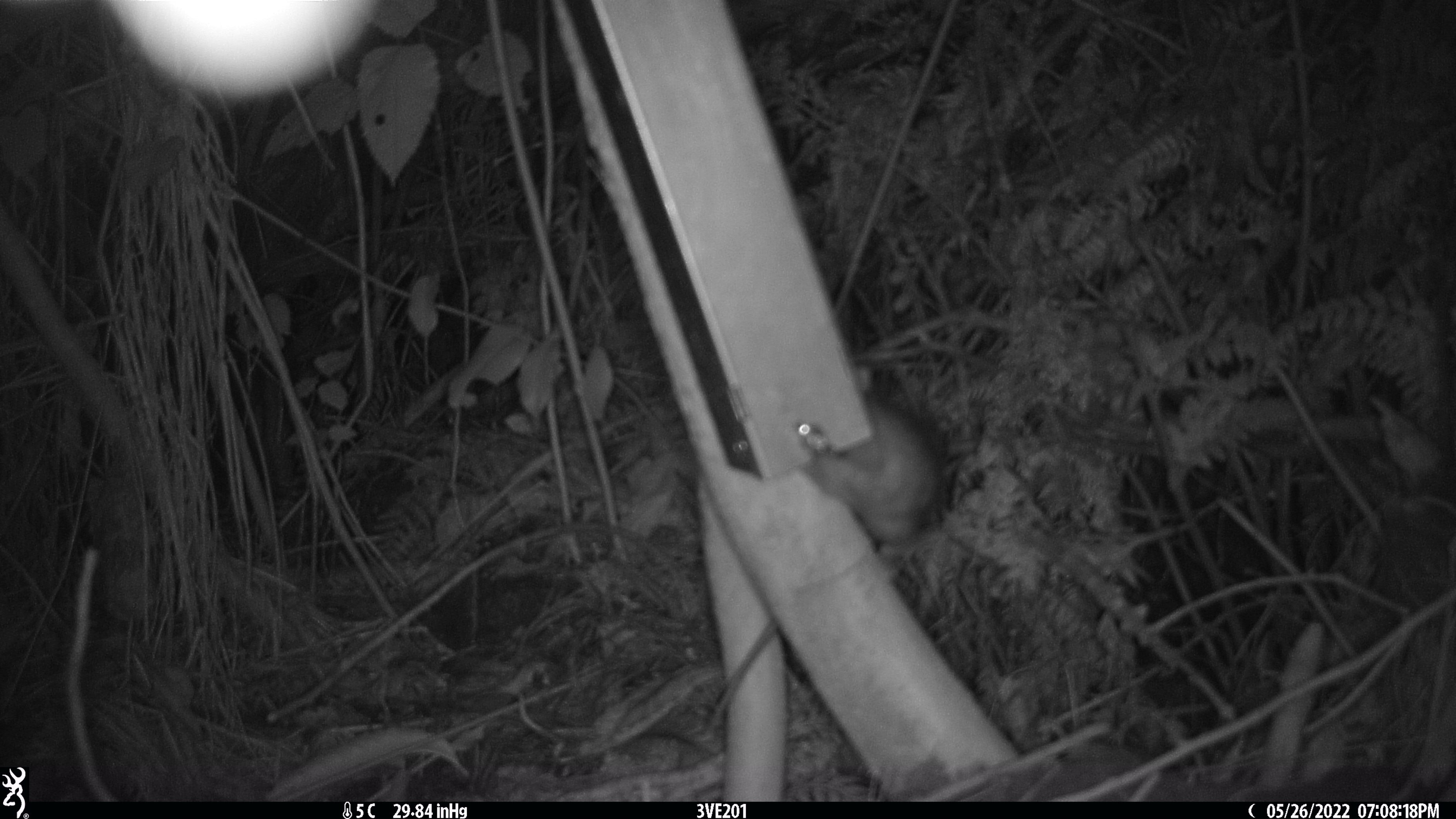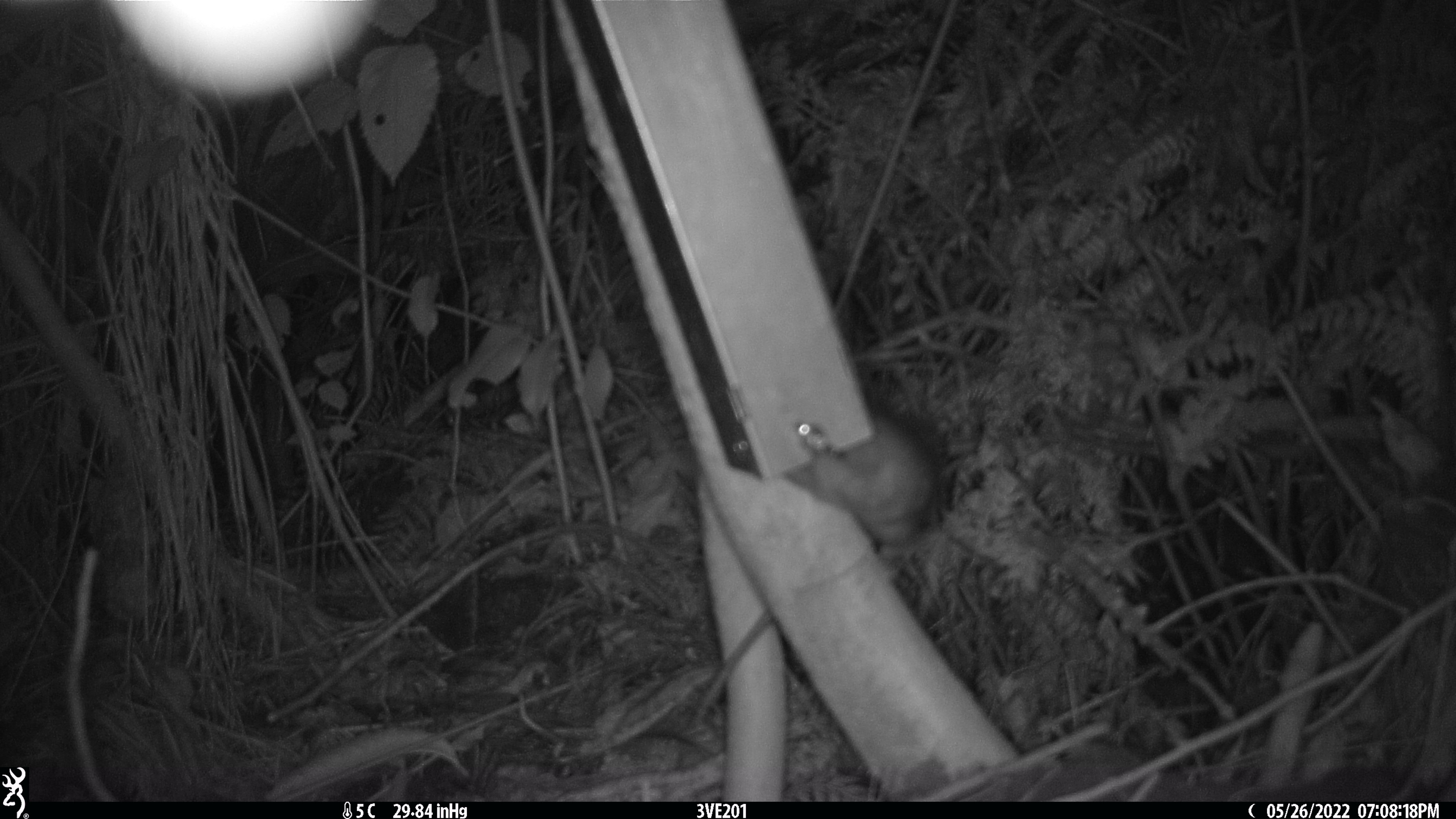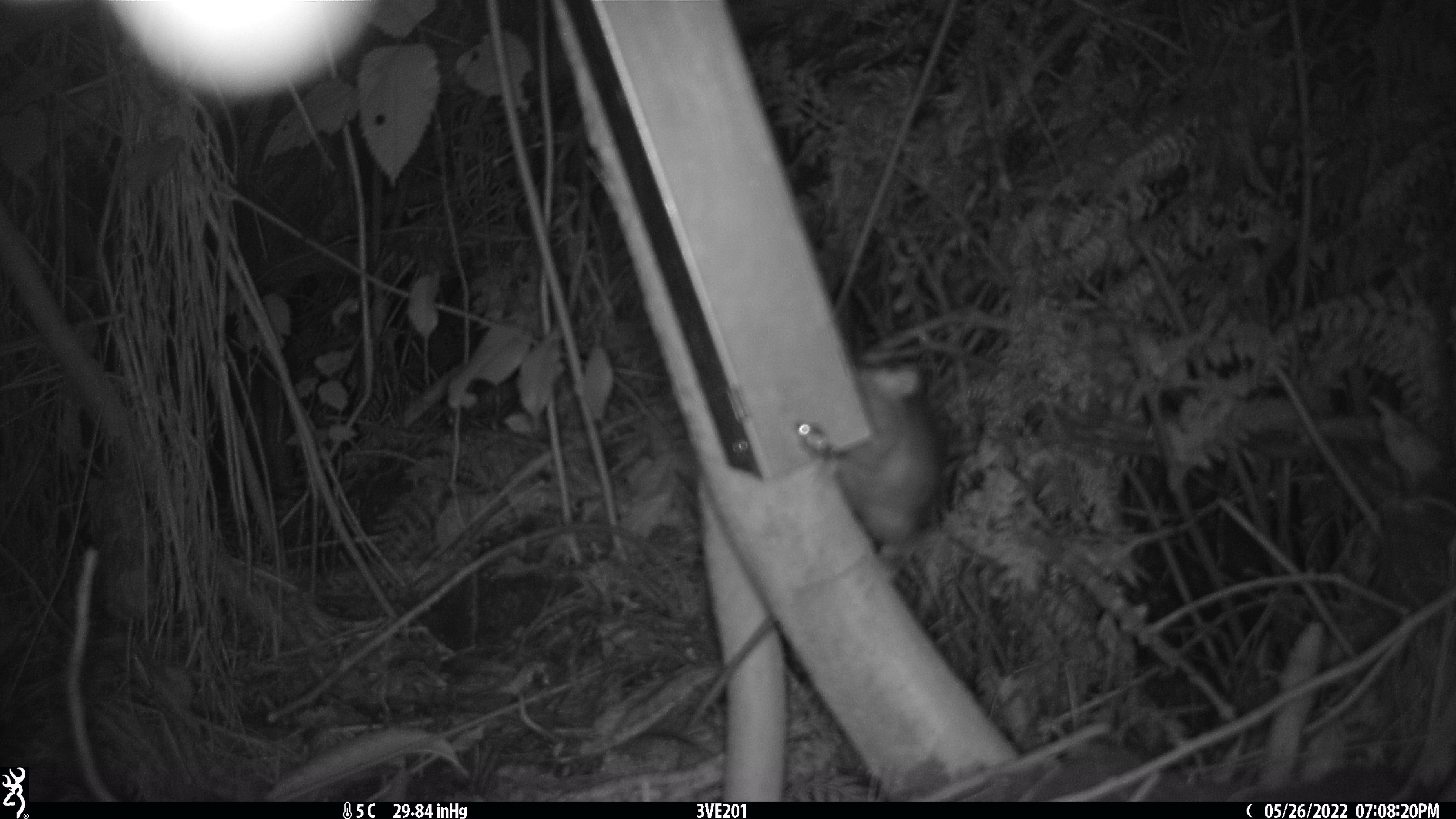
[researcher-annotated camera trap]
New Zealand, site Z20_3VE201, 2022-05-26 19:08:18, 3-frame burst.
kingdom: Animalia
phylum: Chordata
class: Mammalia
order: Rodentia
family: Muridae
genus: Rattus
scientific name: Rattus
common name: rat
Rat (Rattus).